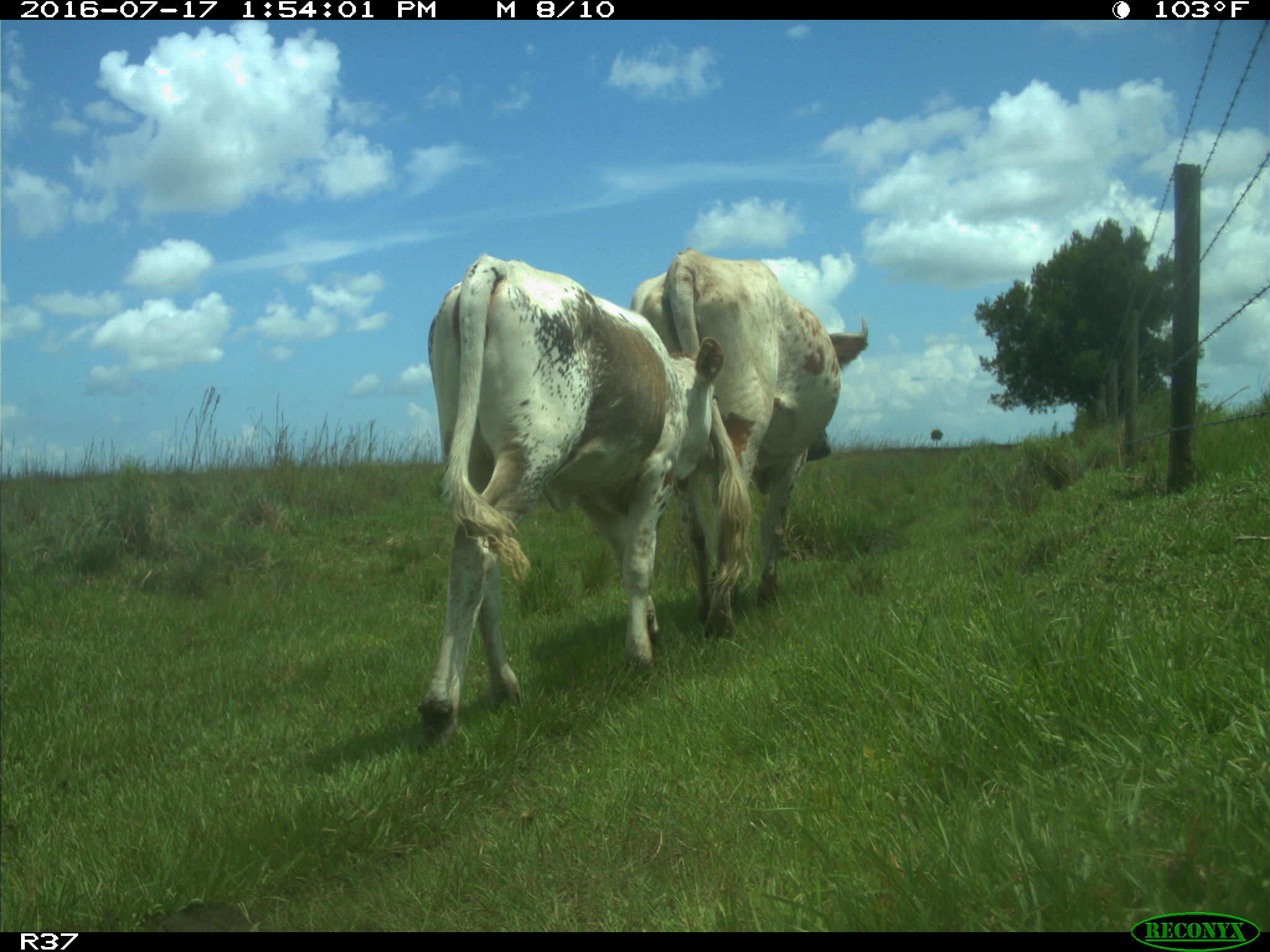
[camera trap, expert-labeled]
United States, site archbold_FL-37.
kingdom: Animalia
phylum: Chordata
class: Mammalia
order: Artiodactyla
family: Bovidae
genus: Bos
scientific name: Bos taurus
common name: domestic cow